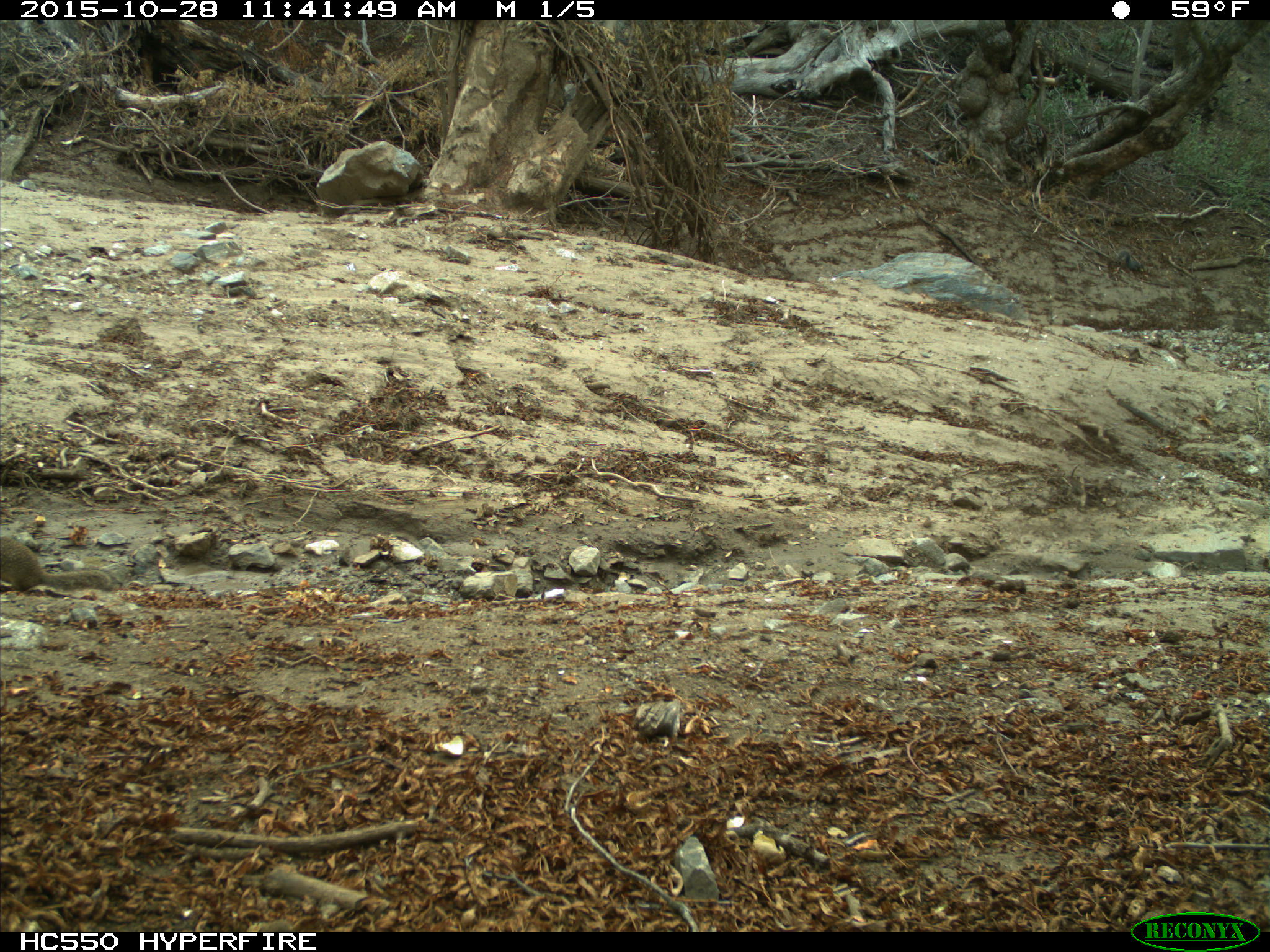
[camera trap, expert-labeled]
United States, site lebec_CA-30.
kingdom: Animalia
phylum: Chordata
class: Mammalia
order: Rodentia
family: Sciuridae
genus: Sciurus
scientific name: Sciurus carolinensis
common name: eastern gray squirrel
Sciurus carolinensis (eastern gray squirrel).